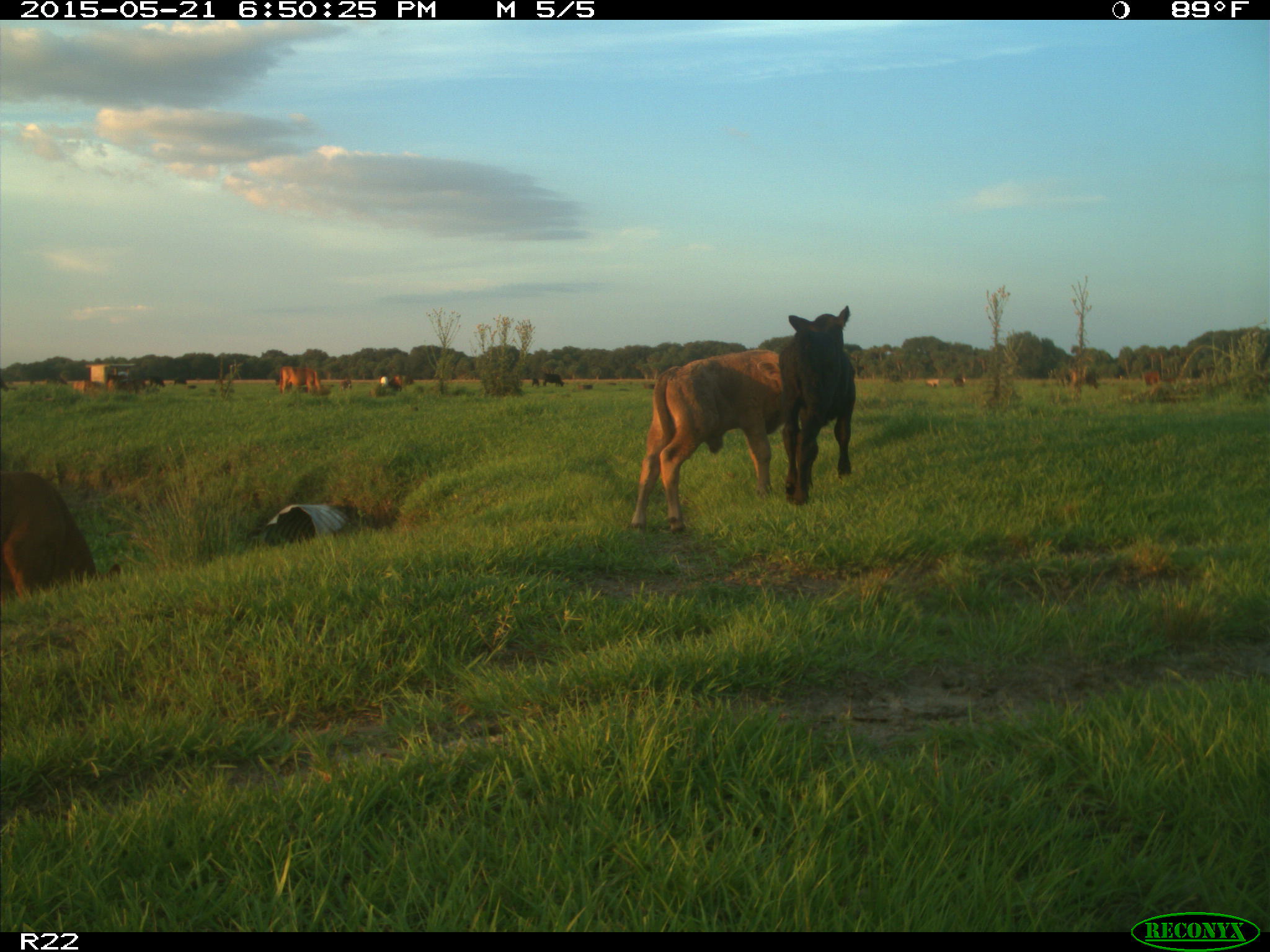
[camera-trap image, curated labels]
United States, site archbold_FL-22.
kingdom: Animalia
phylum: Chordata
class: Mammalia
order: Artiodactyla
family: Bovidae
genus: Bos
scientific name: Bos taurus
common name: domestic cow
Bos taurus (domestic cow).